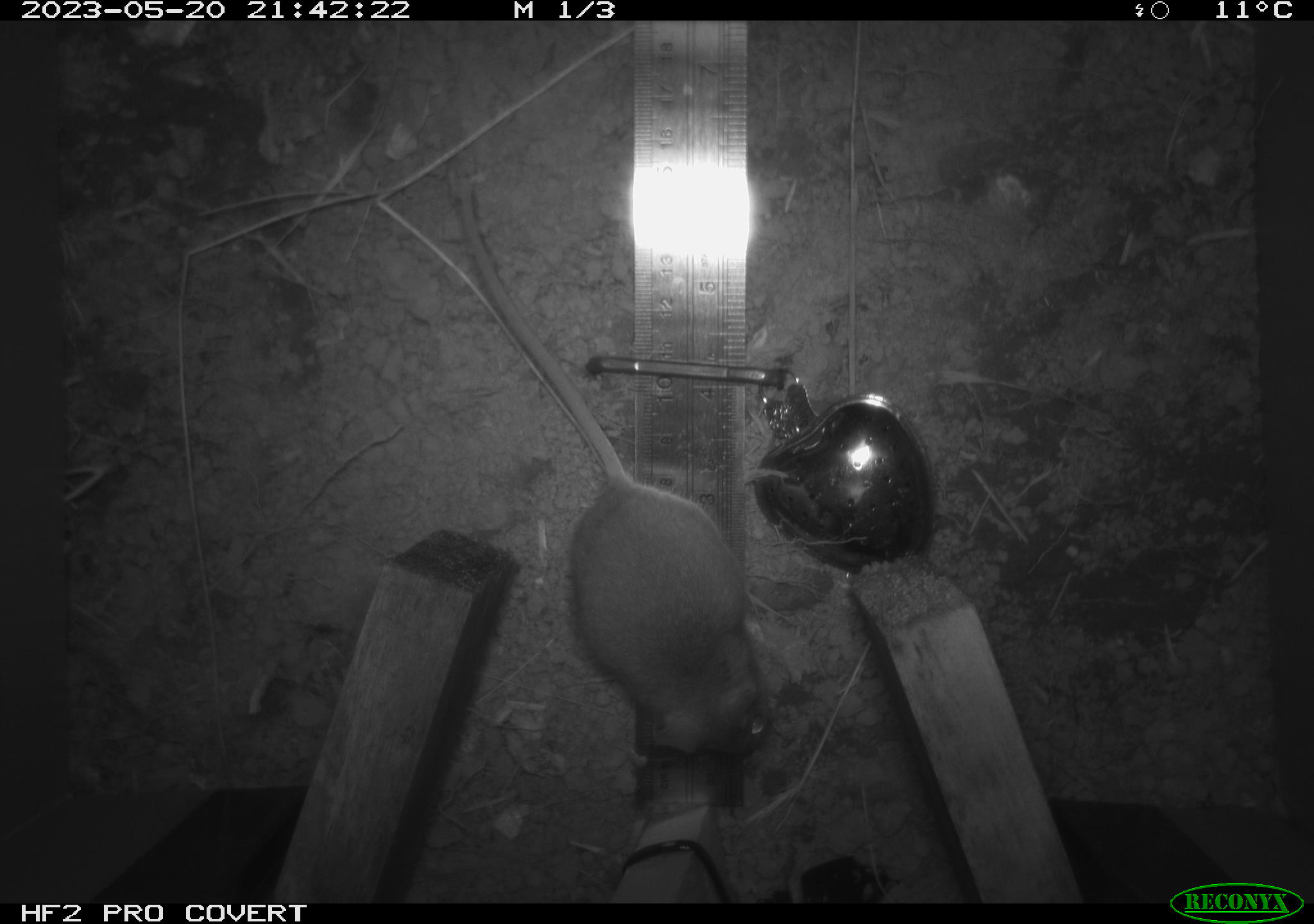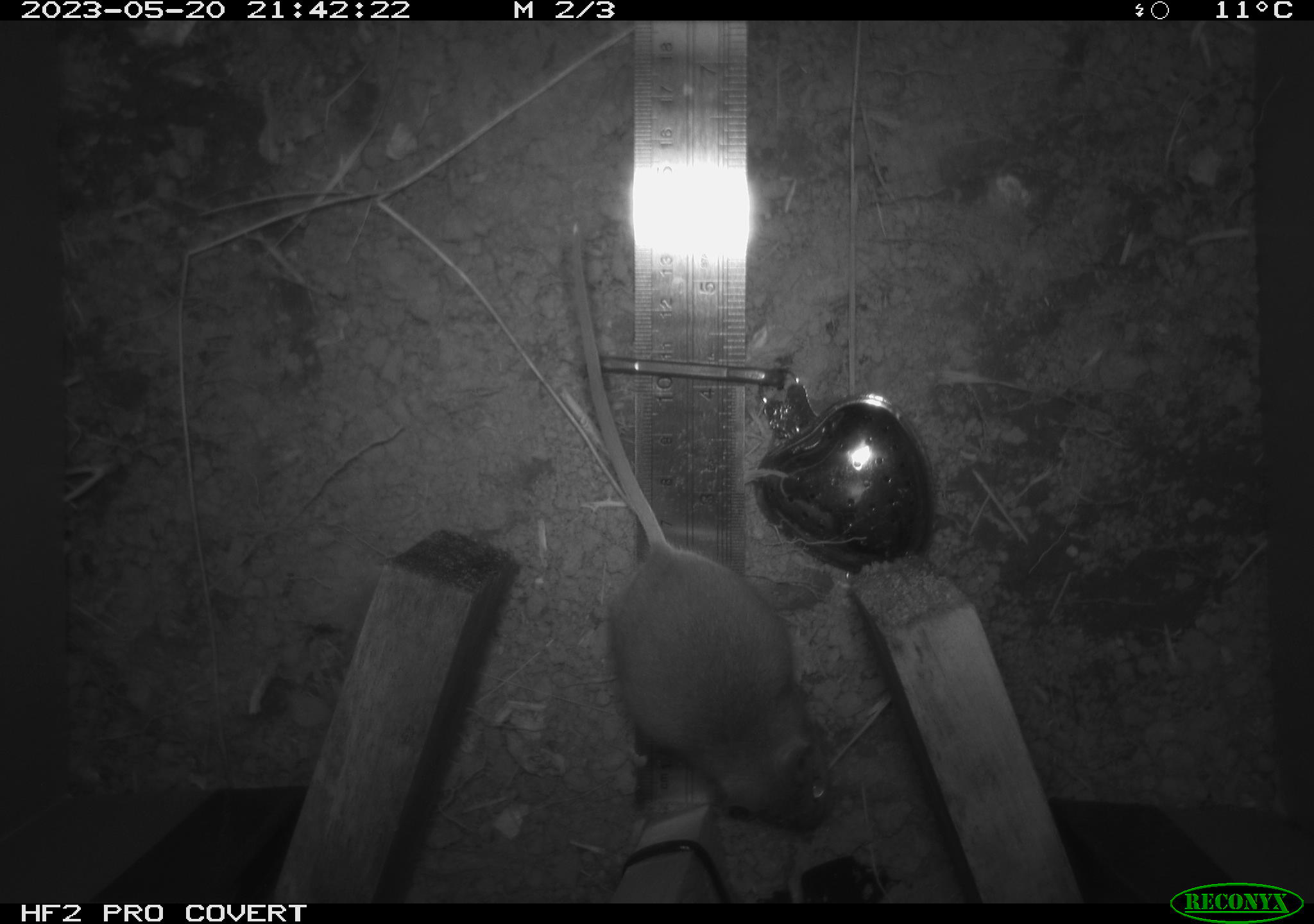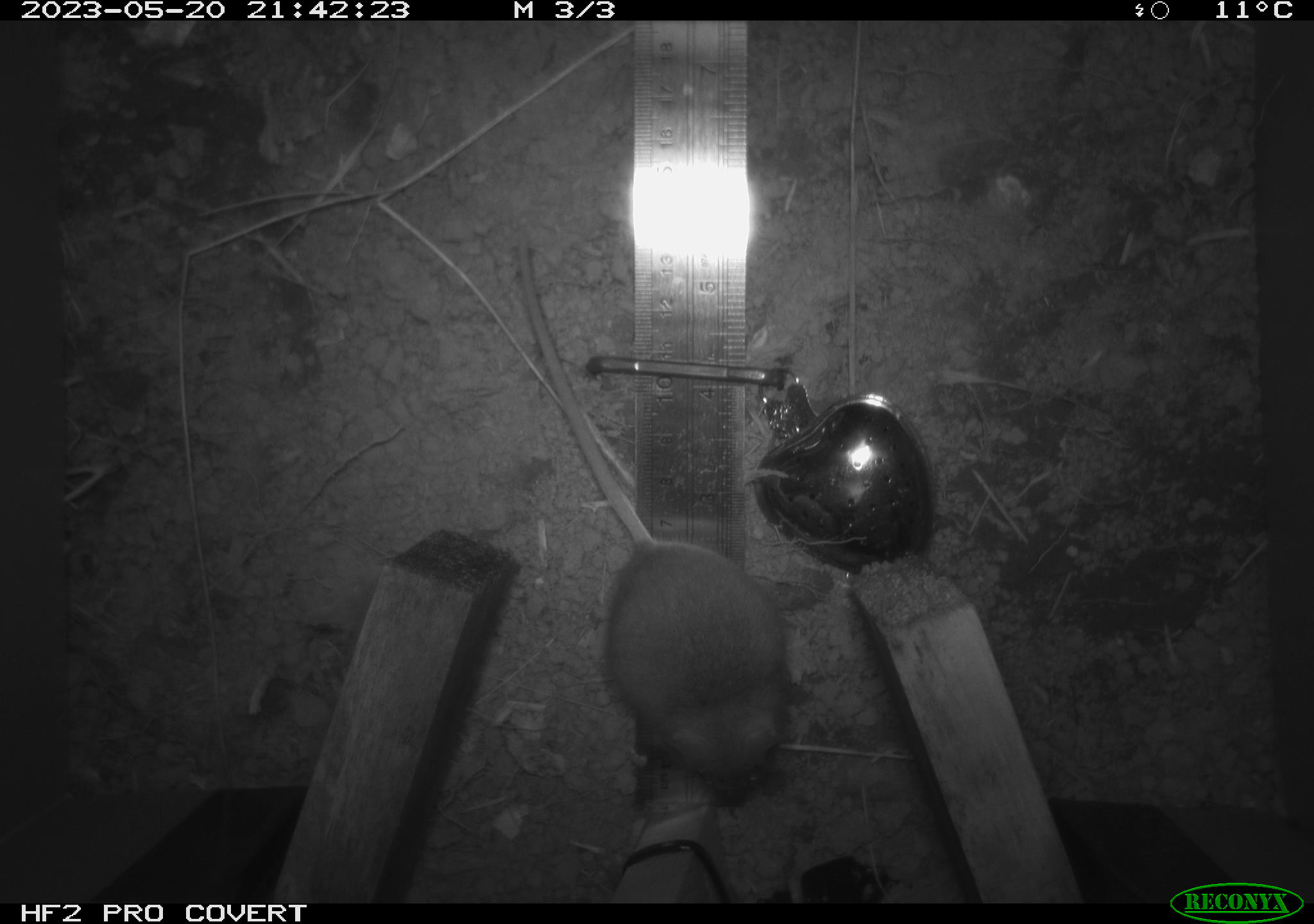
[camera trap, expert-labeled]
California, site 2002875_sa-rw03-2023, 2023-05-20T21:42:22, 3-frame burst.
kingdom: Animalia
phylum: Chordata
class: Mammalia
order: Rodentia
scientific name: Rodentia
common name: mouse species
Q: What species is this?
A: Mouse species (Rodentia).